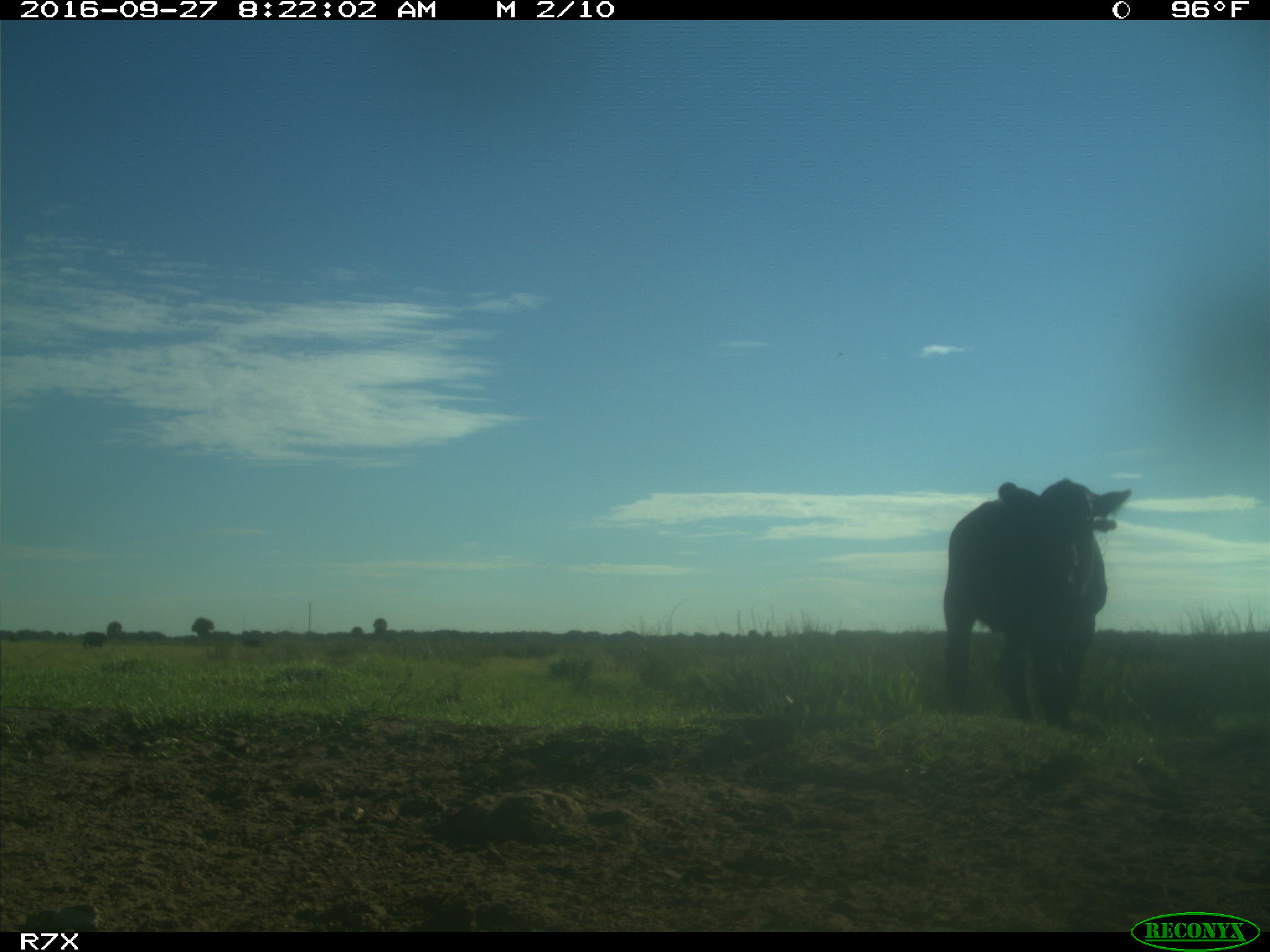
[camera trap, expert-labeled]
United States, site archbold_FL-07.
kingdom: Animalia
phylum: Chordata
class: Mammalia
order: Artiodactyla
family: Bovidae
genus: Bos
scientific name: Bos taurus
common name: domestic cow